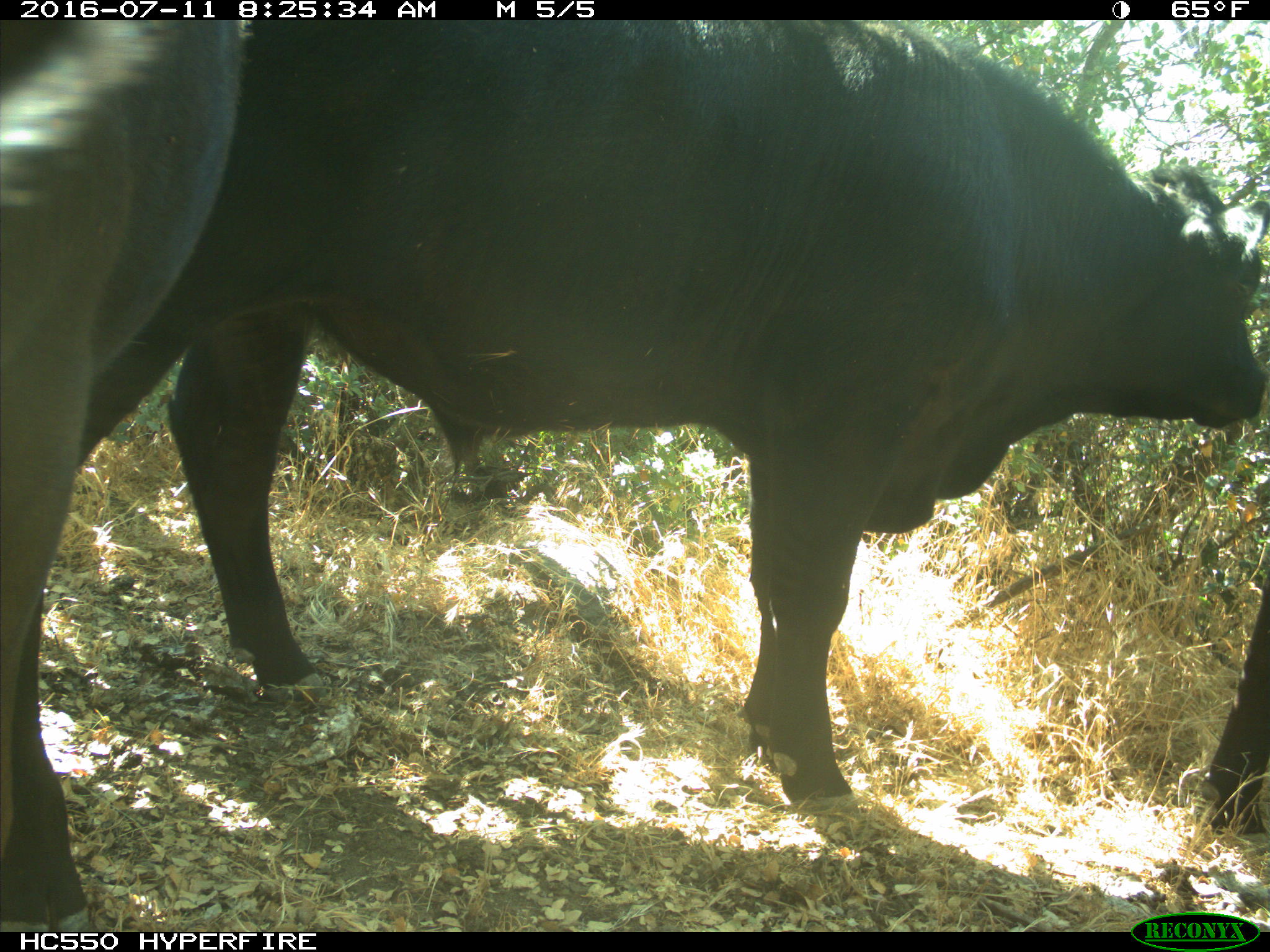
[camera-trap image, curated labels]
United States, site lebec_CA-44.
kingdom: Animalia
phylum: Chordata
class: Mammalia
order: Artiodactyla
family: Bovidae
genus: Bos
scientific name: Bos taurus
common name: domestic cow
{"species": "Bos taurus (domestic cow)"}